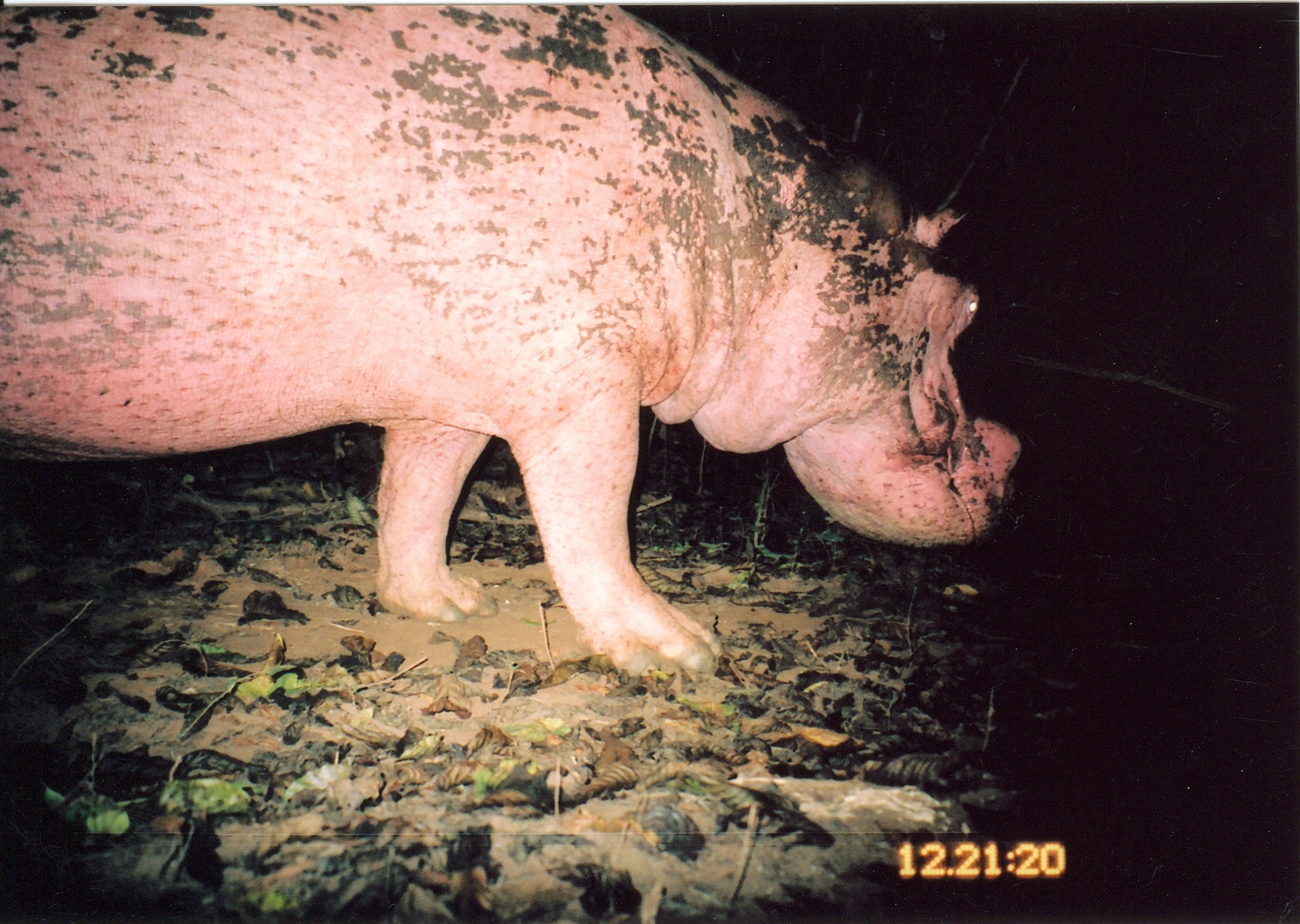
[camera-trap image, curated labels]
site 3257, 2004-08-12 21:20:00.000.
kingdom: Animalia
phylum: Chordata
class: Mammalia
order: Artiodactyla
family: Hippopotamidae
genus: Hippopotamus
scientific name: Hippopotamus amphibius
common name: hippopotamus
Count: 1.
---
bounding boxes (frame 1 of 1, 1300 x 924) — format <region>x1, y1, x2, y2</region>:
hippopotamus amphibius: <region>0, 2, 1022, 675</region>